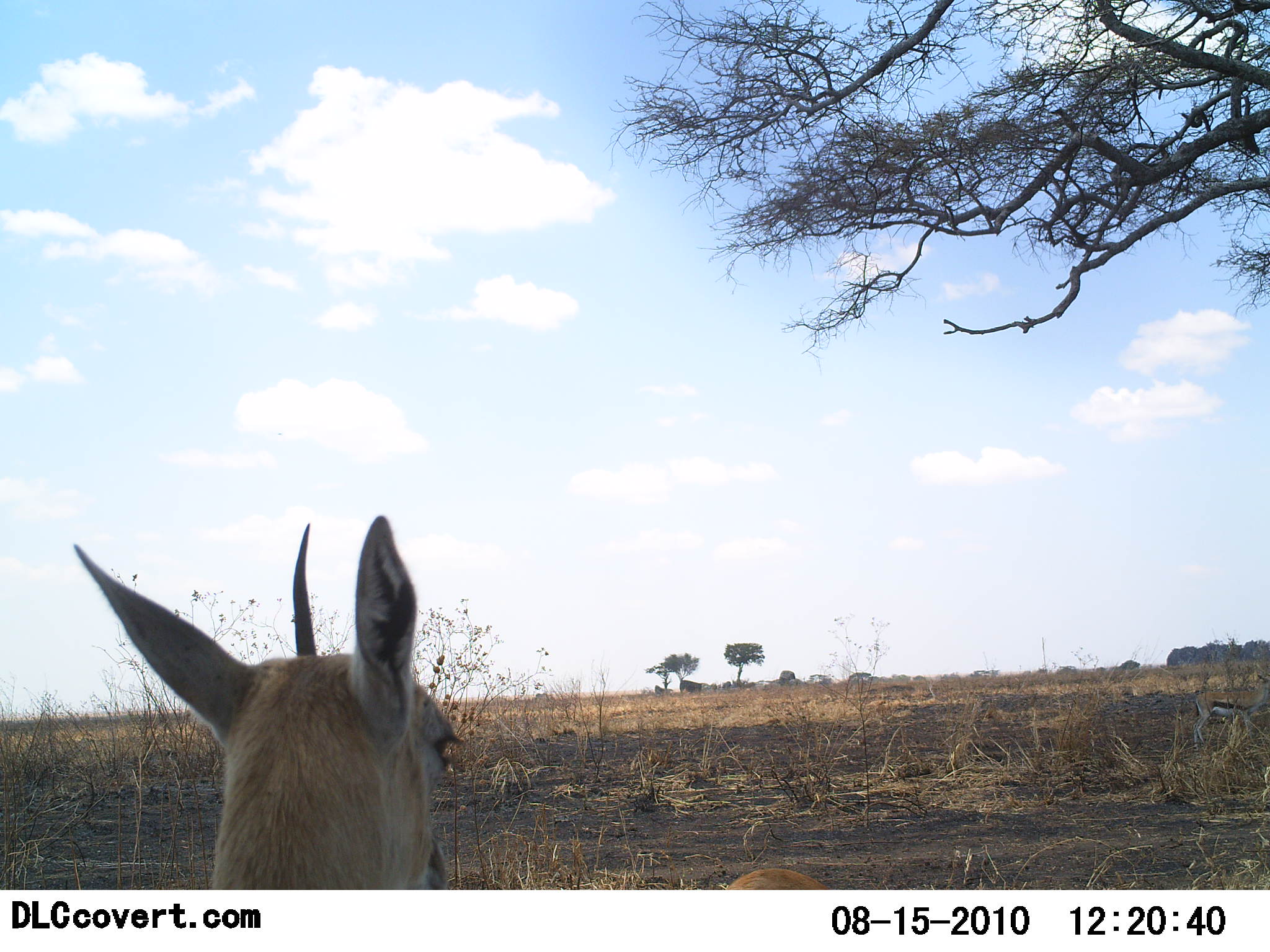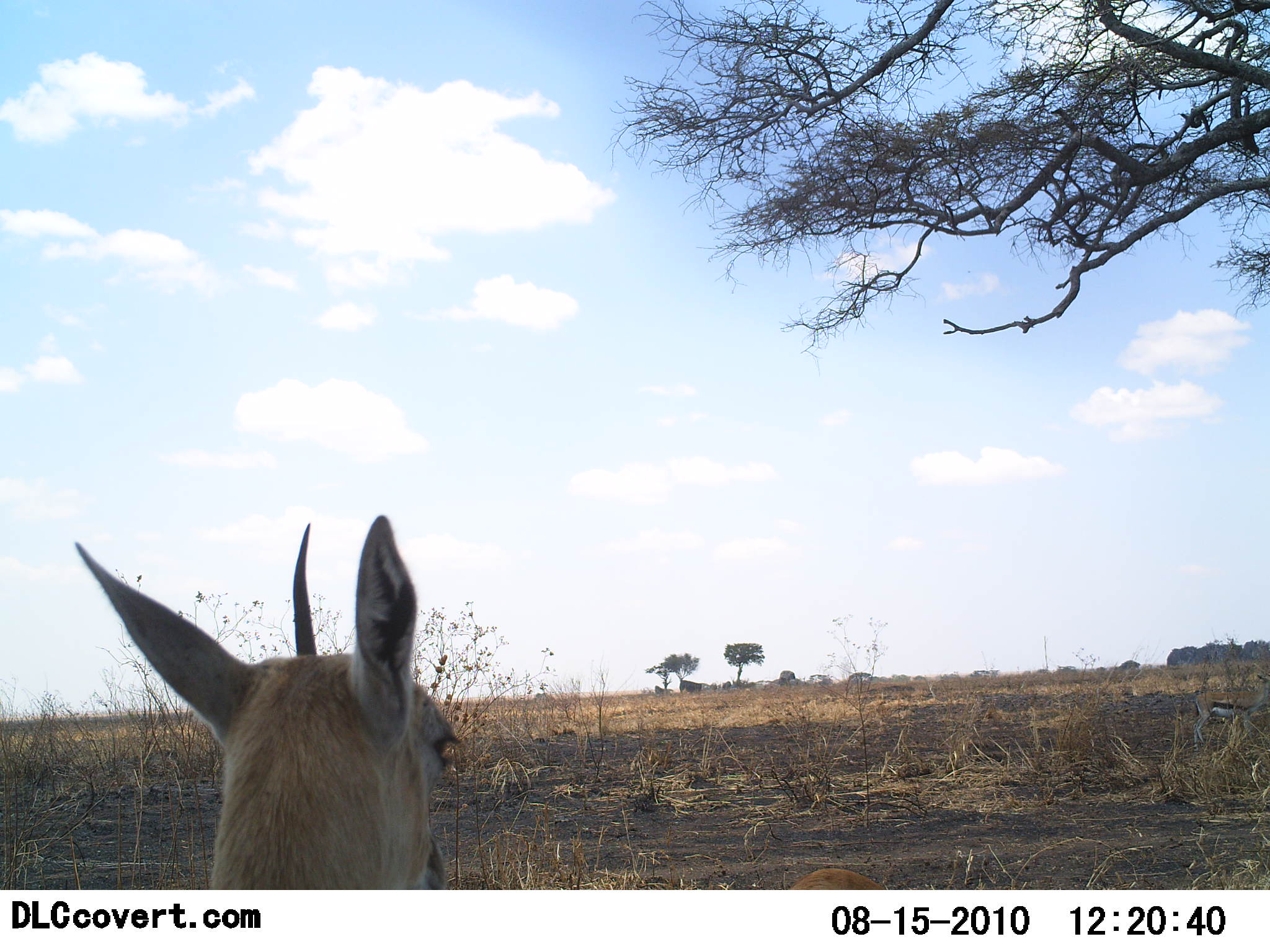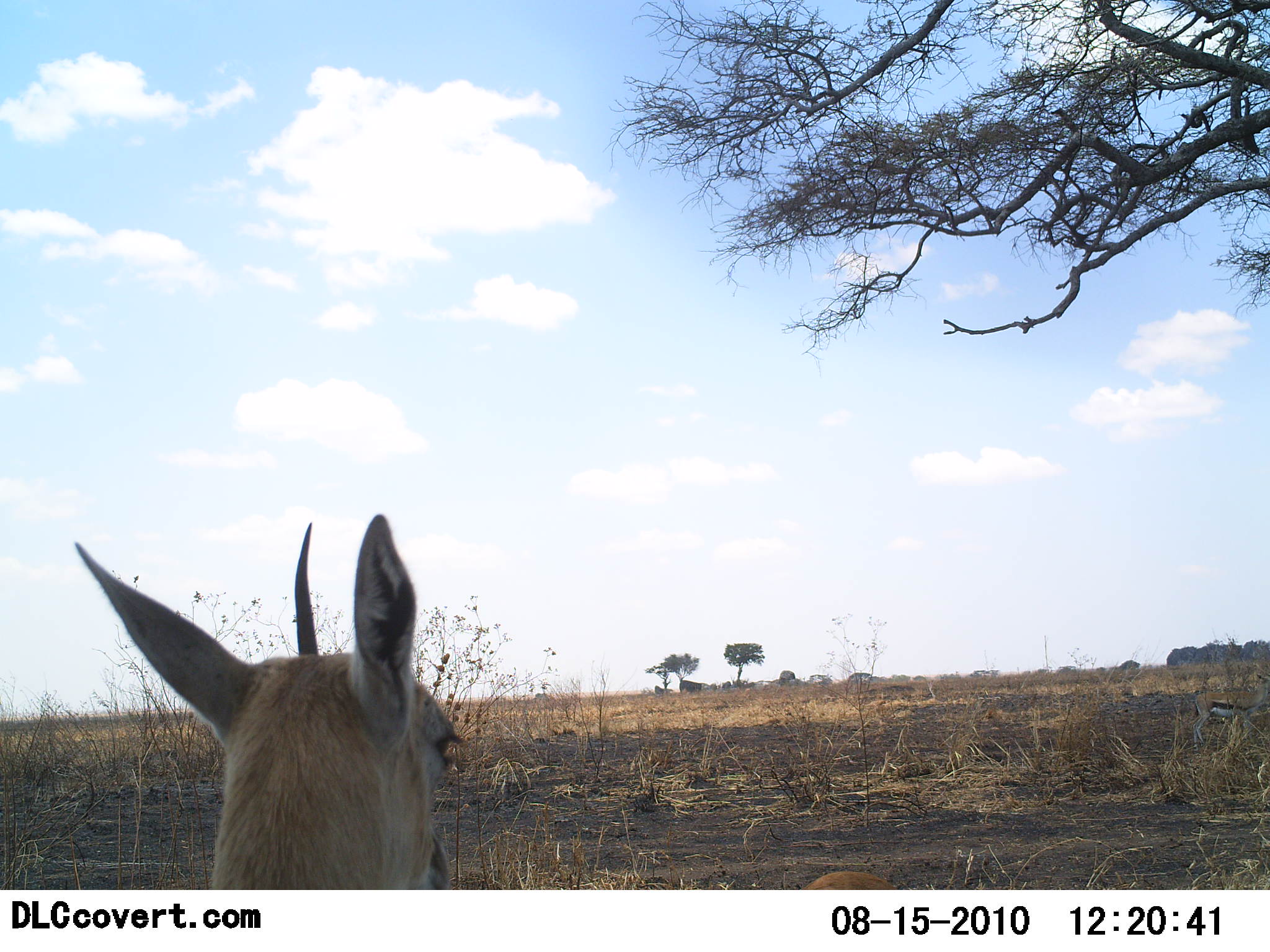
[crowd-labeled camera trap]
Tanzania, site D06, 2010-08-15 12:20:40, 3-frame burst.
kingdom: Animalia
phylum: Chordata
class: Mammalia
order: Artiodactyla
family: Bovidae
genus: Eudorcas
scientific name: Eudorcas thomsonii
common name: thomson's gazelle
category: gazellethomsons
Gazellethomsons (thomson's gazelle) (Eudorcas thomsonii), count 3. Behavior (volunteer vote fractions): standing 100%, resting 29%, moving 0%, interacting 0%. Young present (vote fraction): 0%. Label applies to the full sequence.